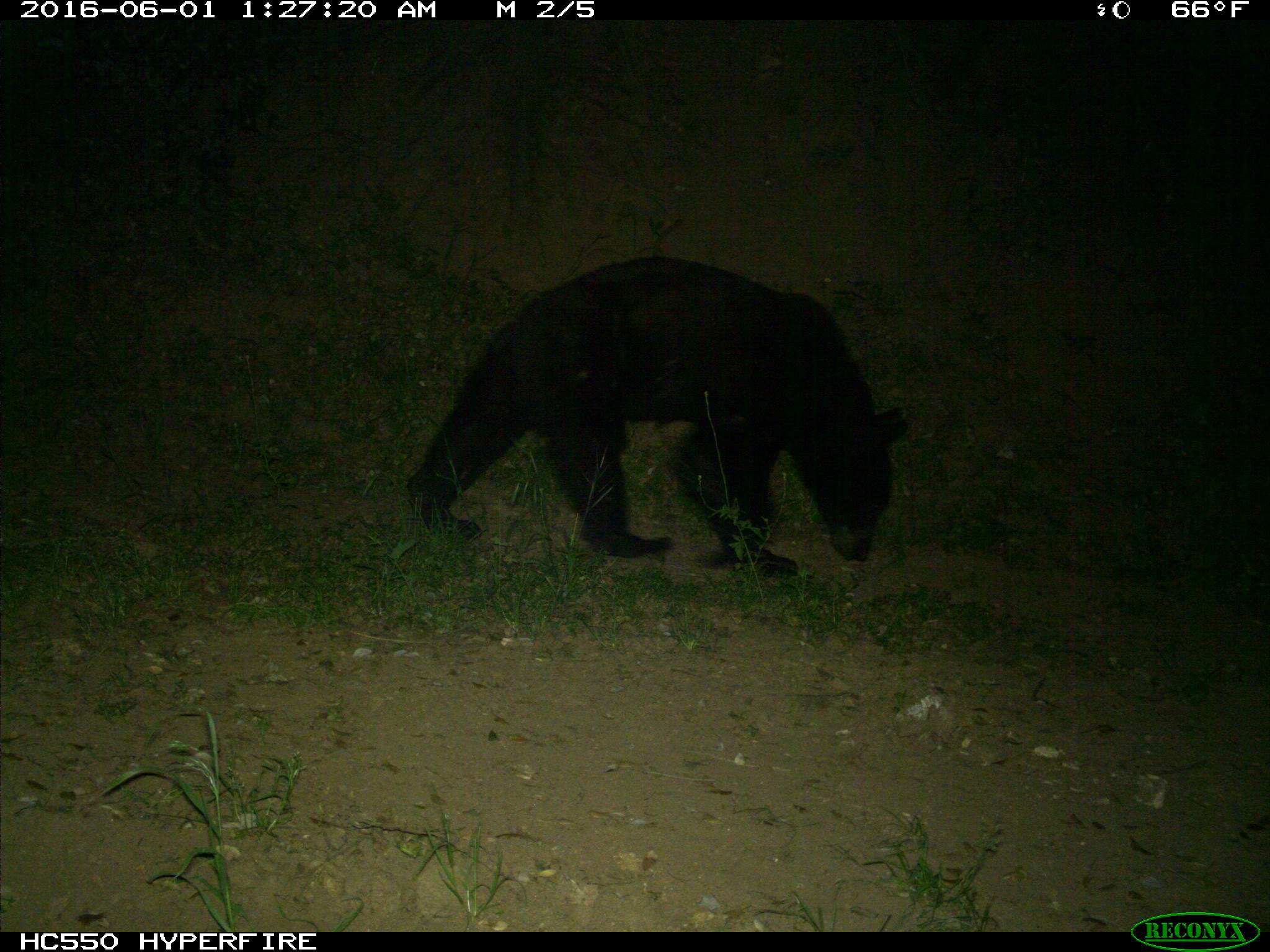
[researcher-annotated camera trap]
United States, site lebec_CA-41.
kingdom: Animalia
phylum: Chordata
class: Mammalia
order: Carnivora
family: Ursidae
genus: Ursus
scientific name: Ursus americanus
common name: american black bear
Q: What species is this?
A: Ursus americanus (american black bear).